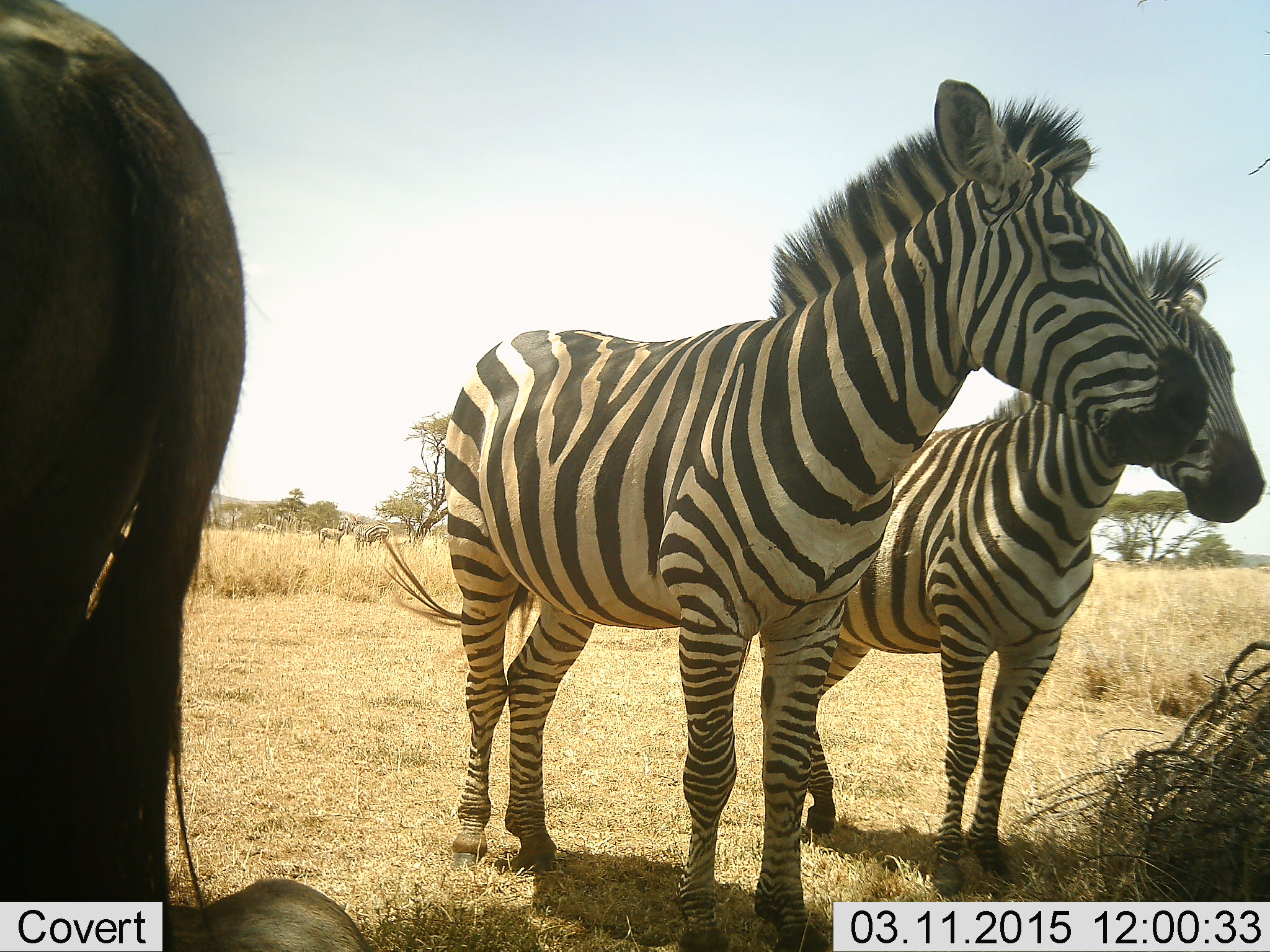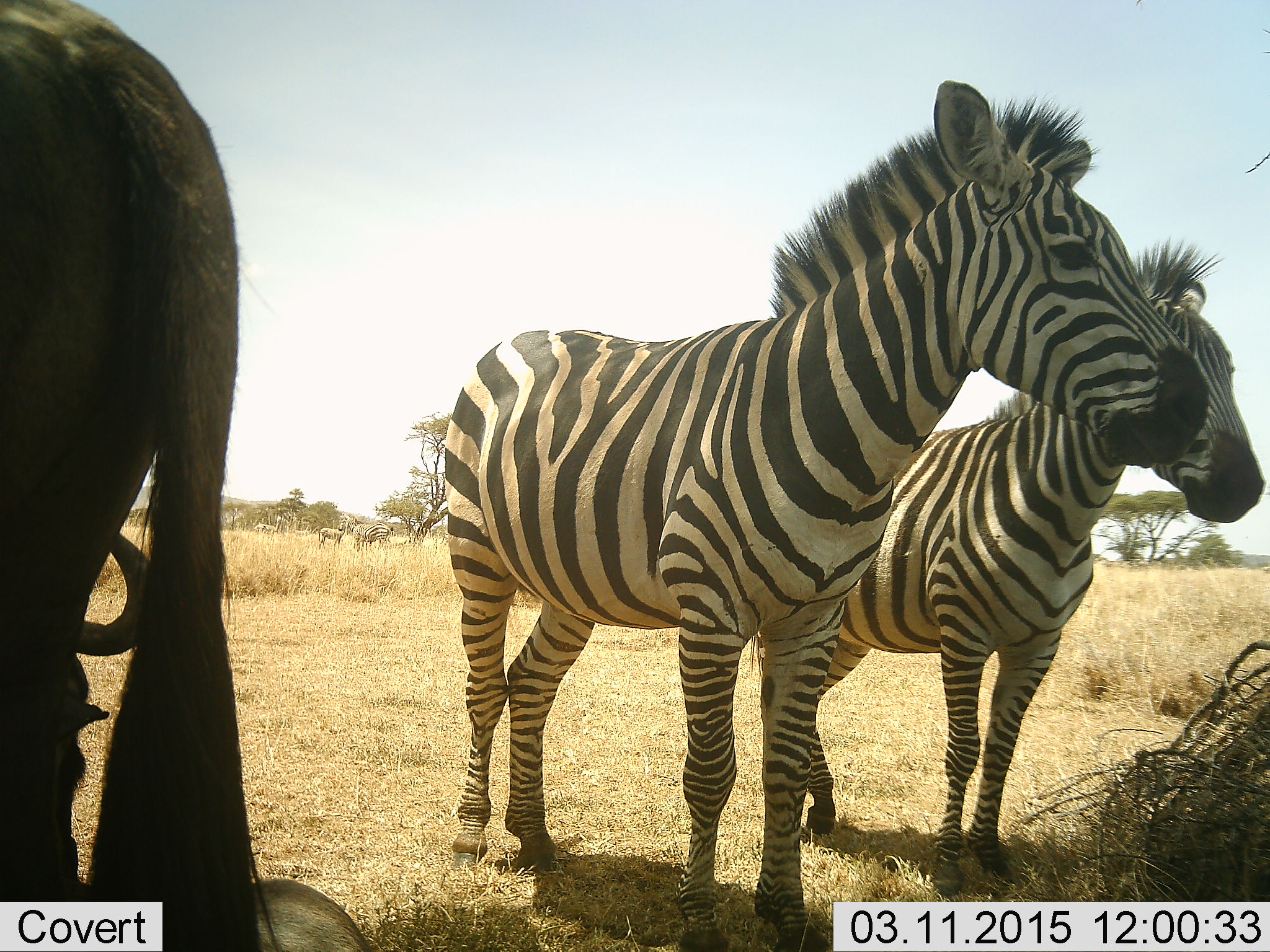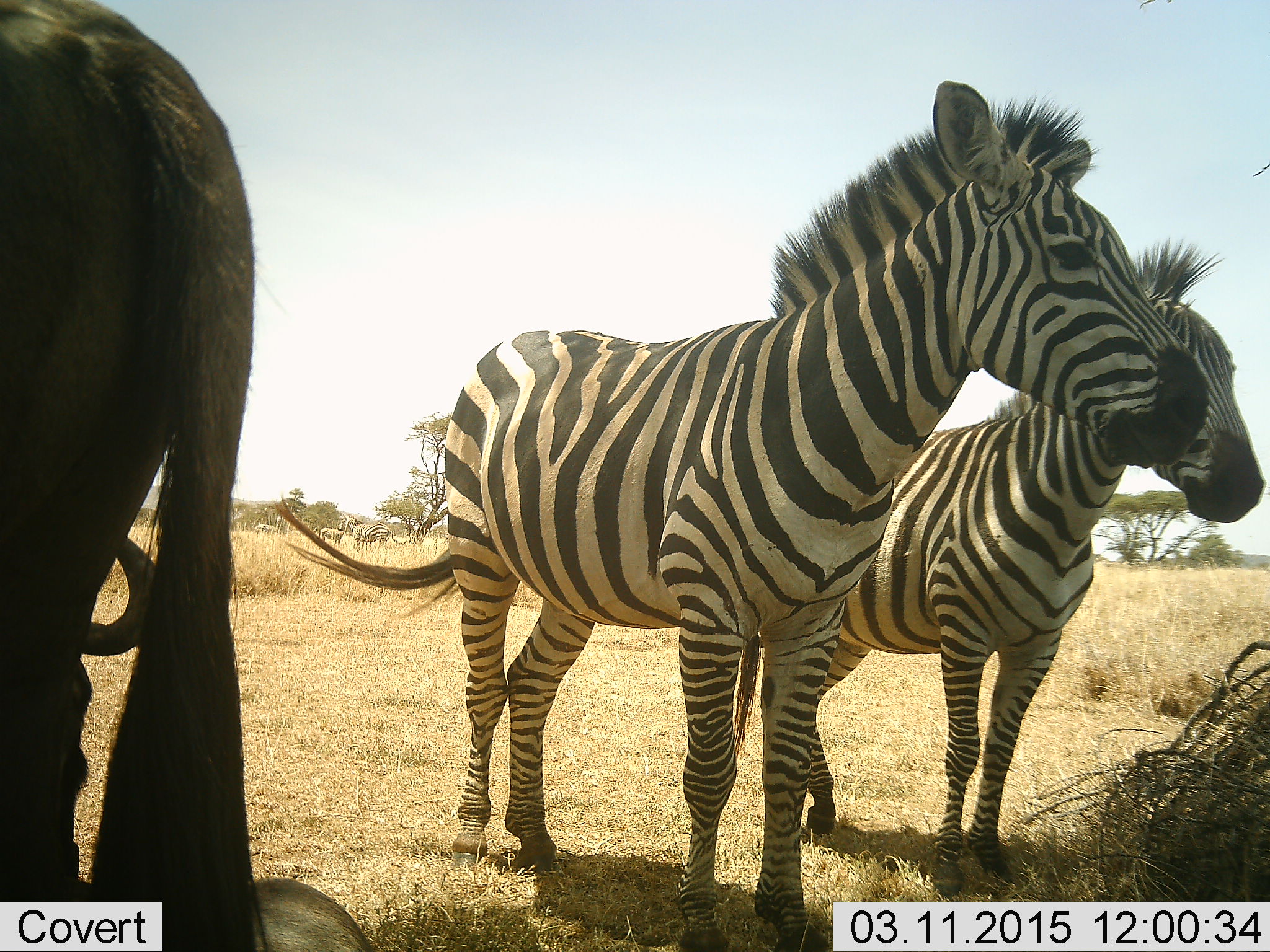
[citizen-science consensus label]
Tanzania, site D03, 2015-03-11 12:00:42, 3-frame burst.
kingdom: Animalia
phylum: Chordata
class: Mammalia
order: Artiodactyla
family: Bovidae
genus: Connochaetes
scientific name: Connochaetes taurinus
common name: blue wildebeest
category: wildebeest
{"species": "wildebeest (blue wildebeest) (Connochaetes taurinus)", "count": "2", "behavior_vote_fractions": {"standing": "80%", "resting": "40%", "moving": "0%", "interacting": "0%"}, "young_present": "0%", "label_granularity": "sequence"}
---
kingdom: Animalia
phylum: Chordata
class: Mammalia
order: Perissodactyla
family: Equidae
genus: Equus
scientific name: Equus quagga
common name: plains zebra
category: zebra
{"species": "zebra (plains zebra) (Equus quagga)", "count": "2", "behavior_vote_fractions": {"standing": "100%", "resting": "0%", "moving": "0%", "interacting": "0%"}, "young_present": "0%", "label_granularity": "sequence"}